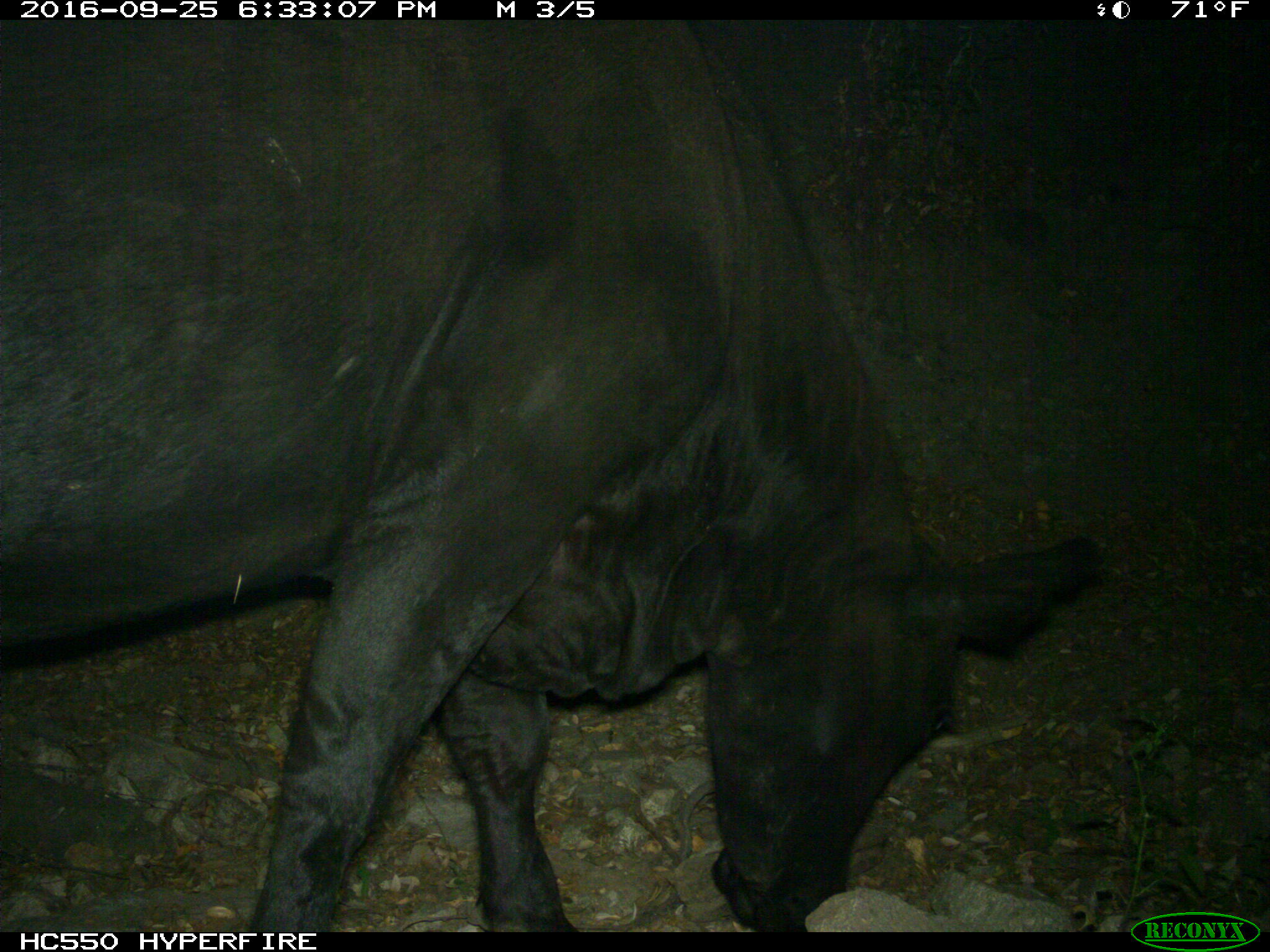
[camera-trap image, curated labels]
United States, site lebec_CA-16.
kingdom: Animalia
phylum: Chordata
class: Mammalia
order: Artiodactyla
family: Bovidae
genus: Bos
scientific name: Bos taurus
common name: domestic cow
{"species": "Bos taurus (domestic cow)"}